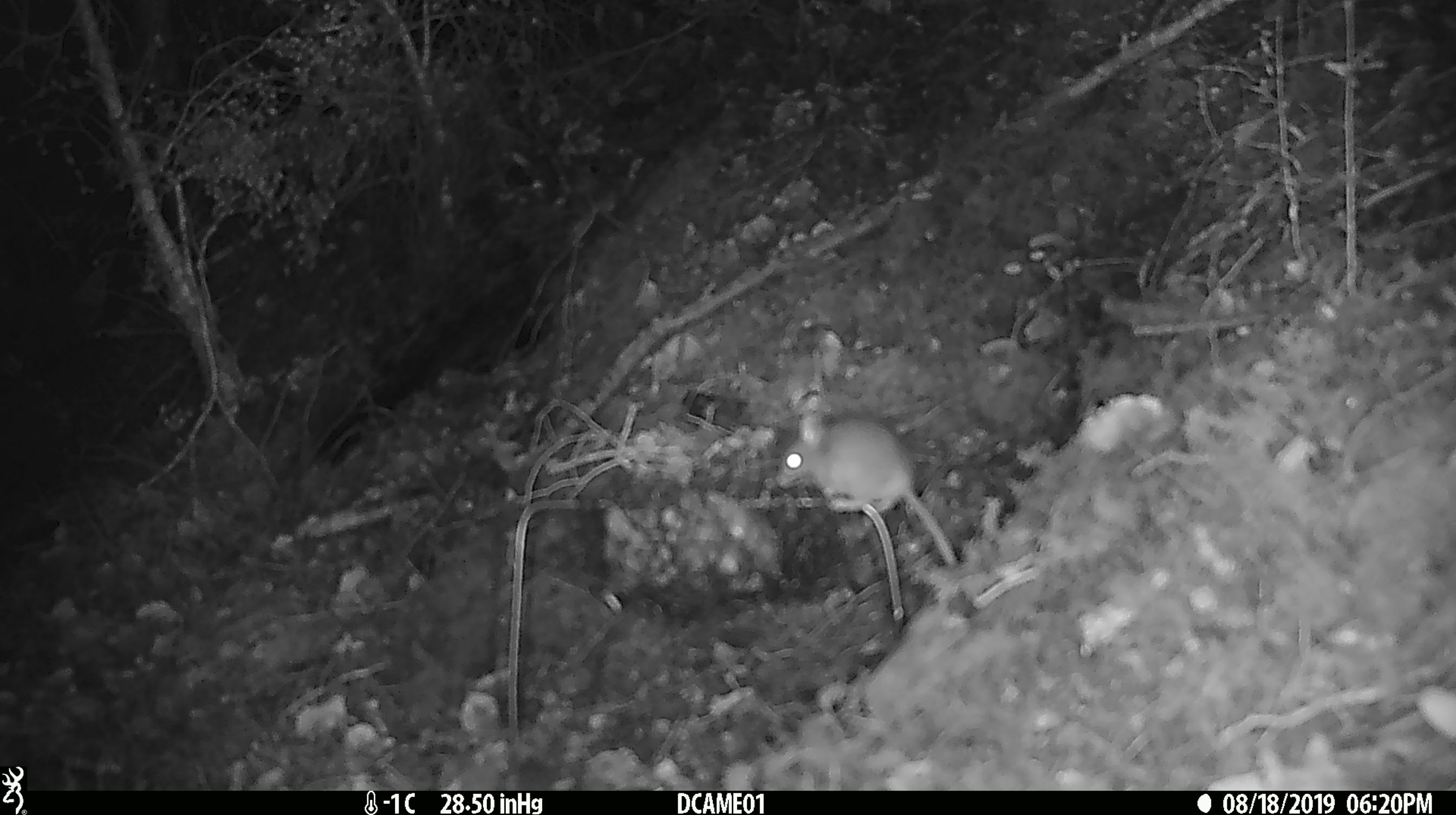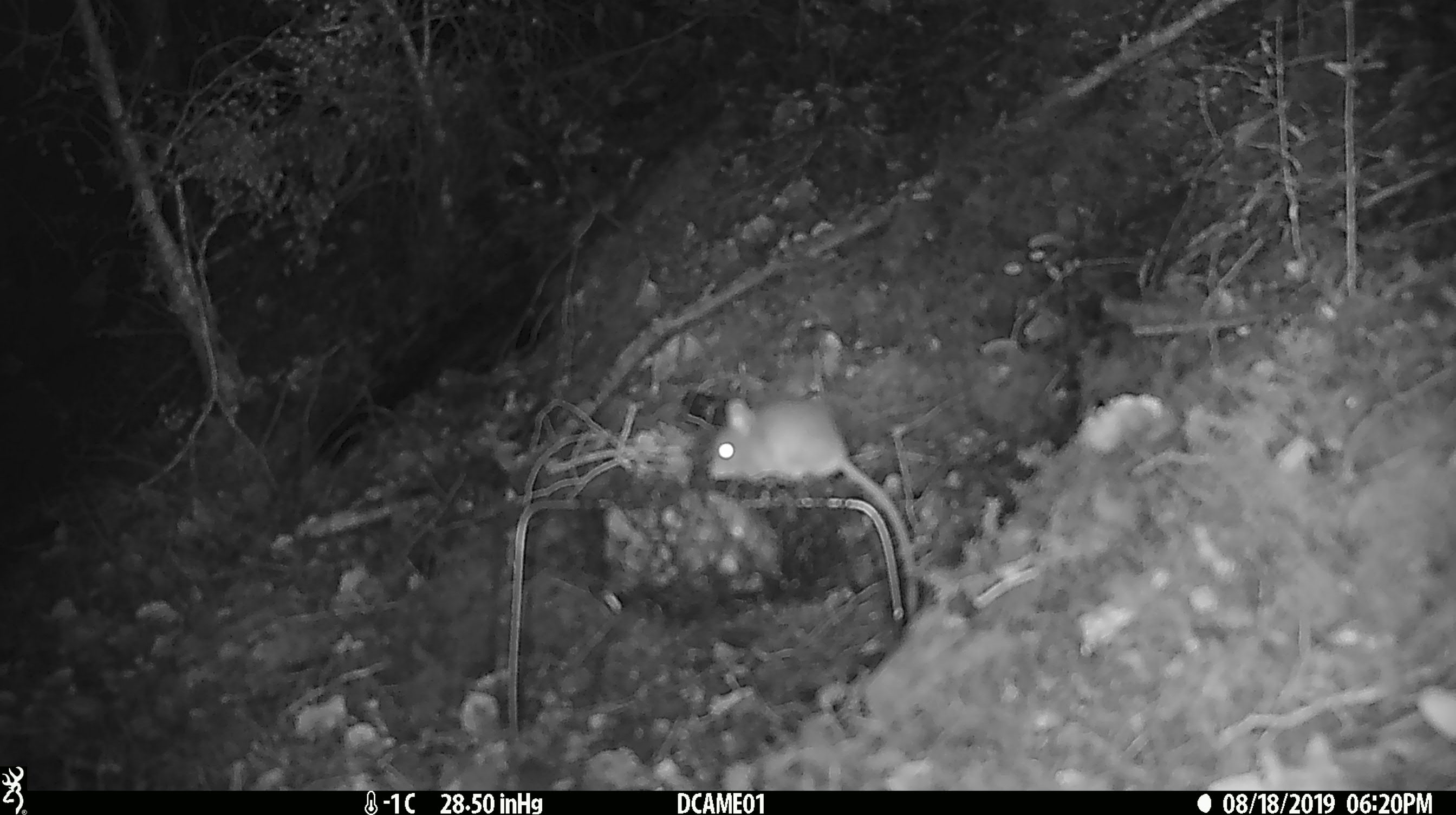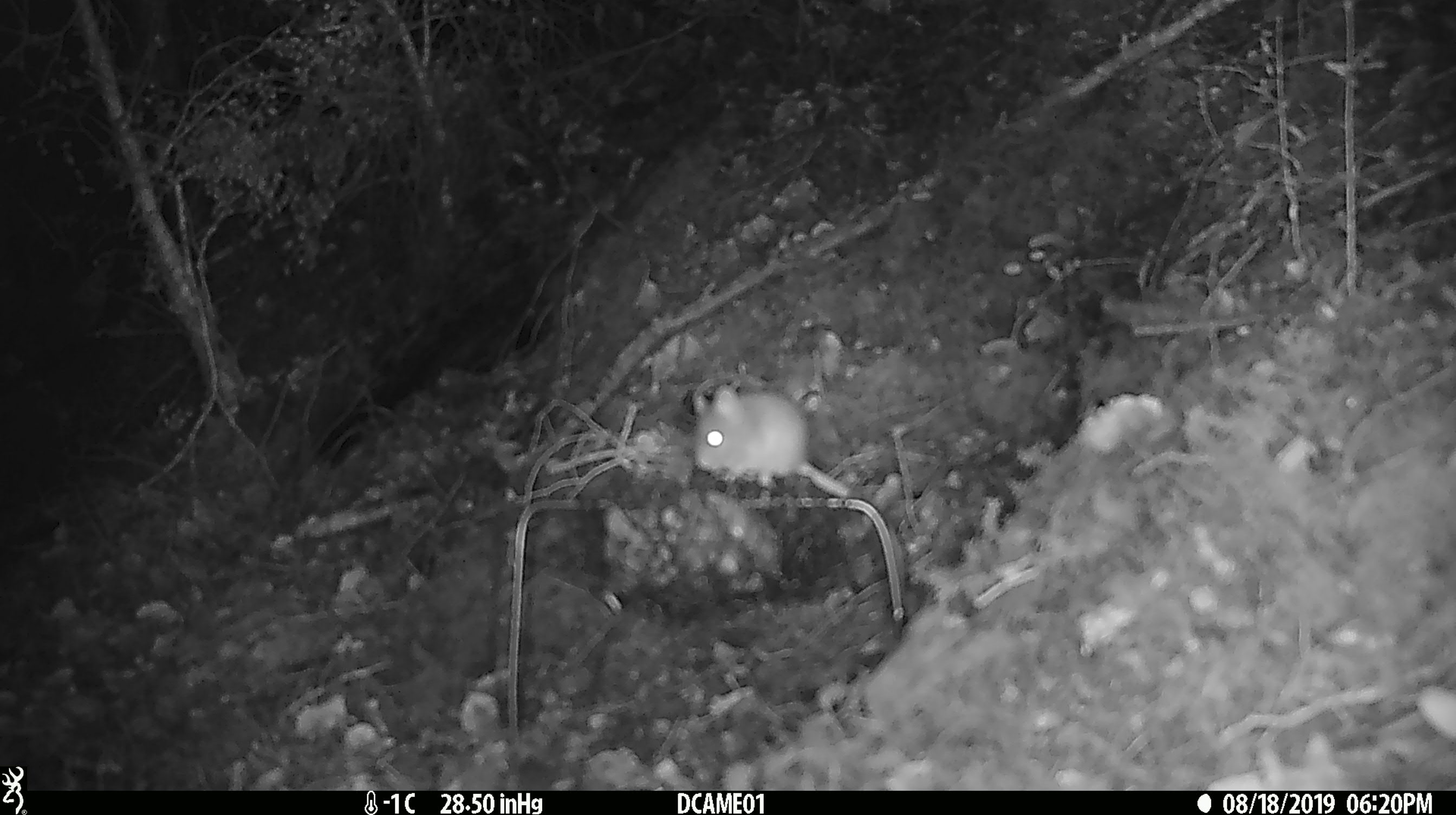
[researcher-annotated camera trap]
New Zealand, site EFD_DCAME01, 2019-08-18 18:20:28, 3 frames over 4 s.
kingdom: Animalia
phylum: Chordata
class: Mammalia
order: Rodentia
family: Muridae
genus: Mus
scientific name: Mus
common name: mouse